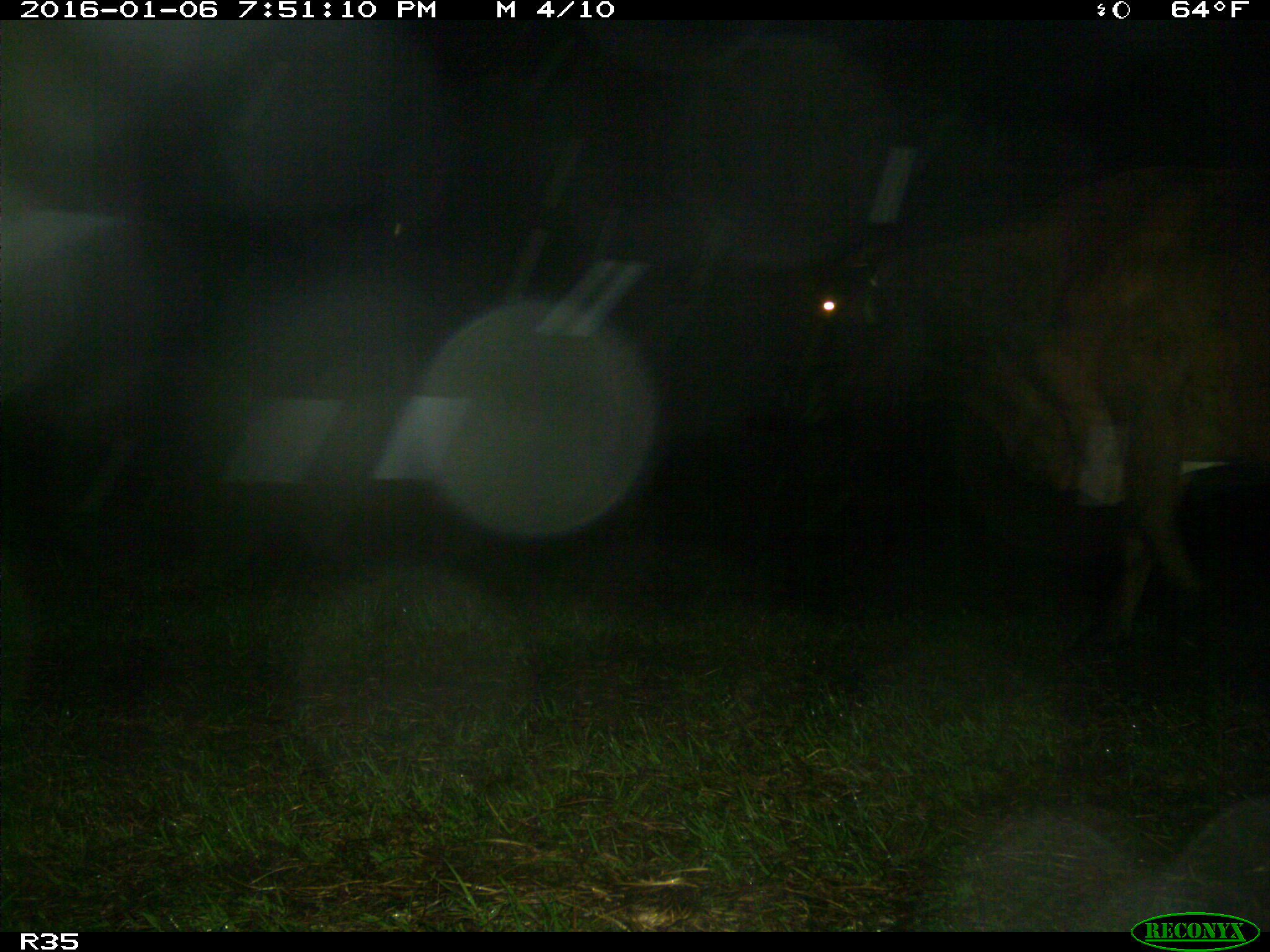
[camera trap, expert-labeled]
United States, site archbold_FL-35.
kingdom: Animalia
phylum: Chordata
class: Mammalia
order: Artiodactyla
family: Bovidae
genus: Bos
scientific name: Bos taurus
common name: domestic cow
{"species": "Bos taurus (domestic cow)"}